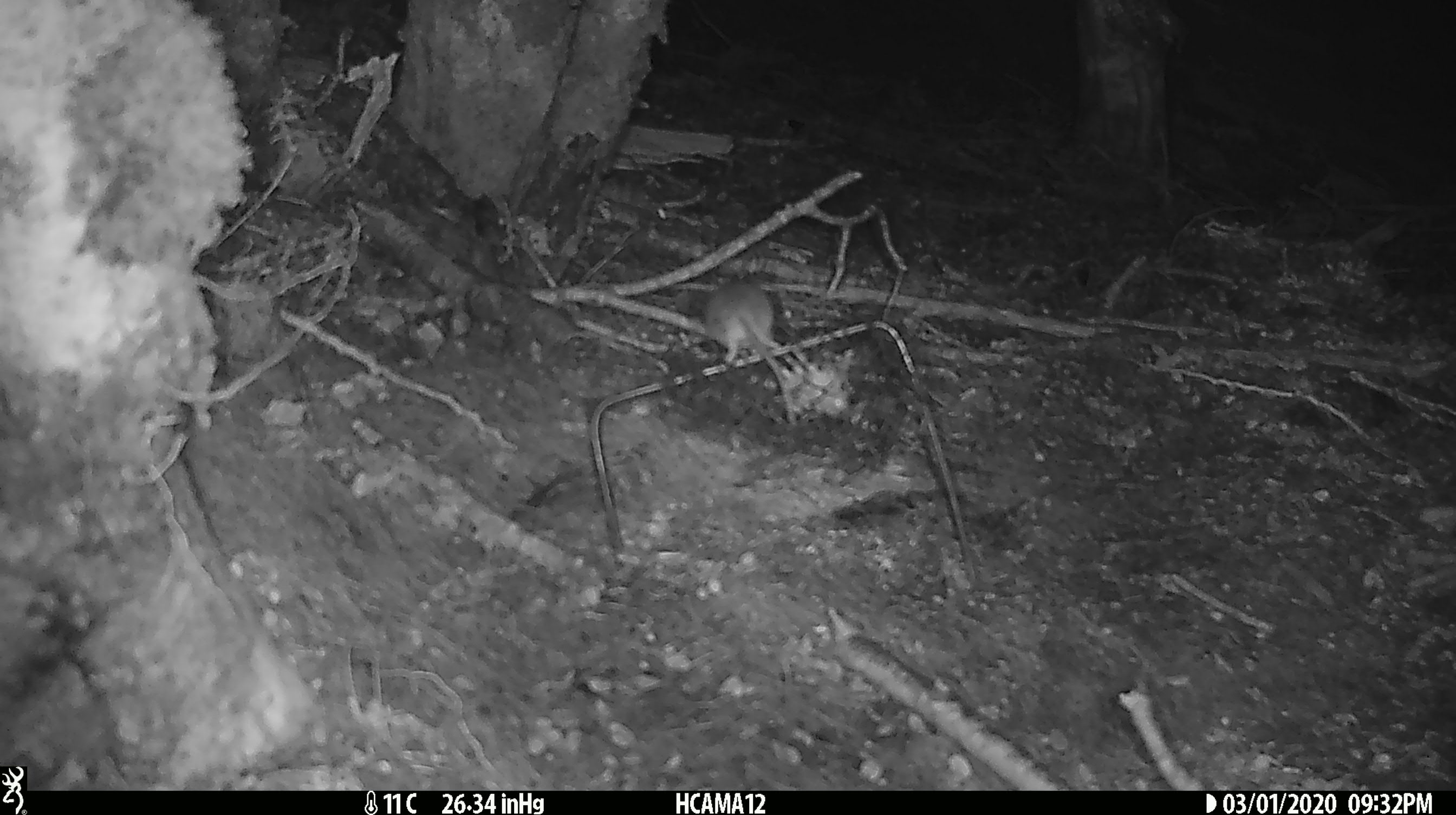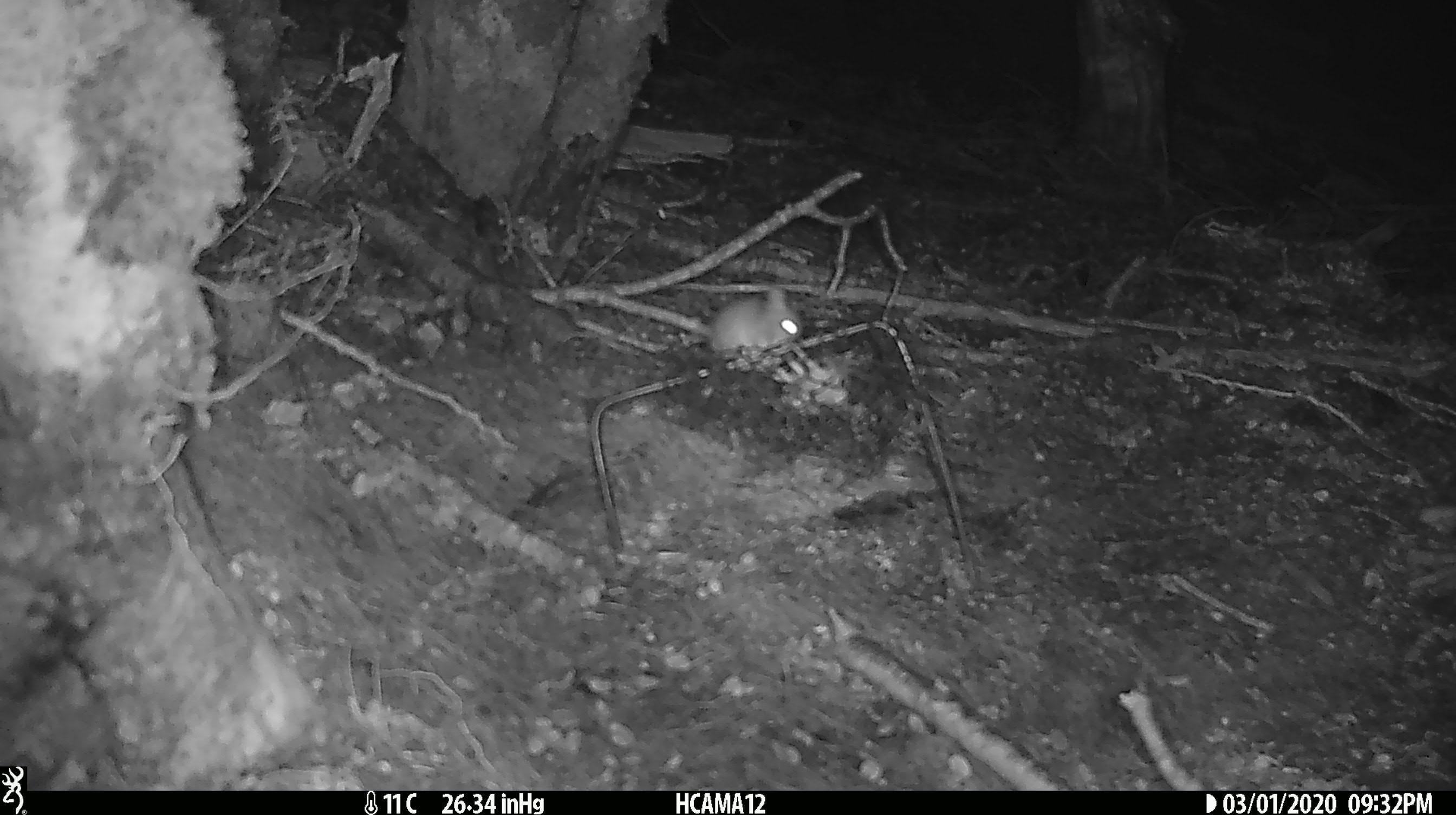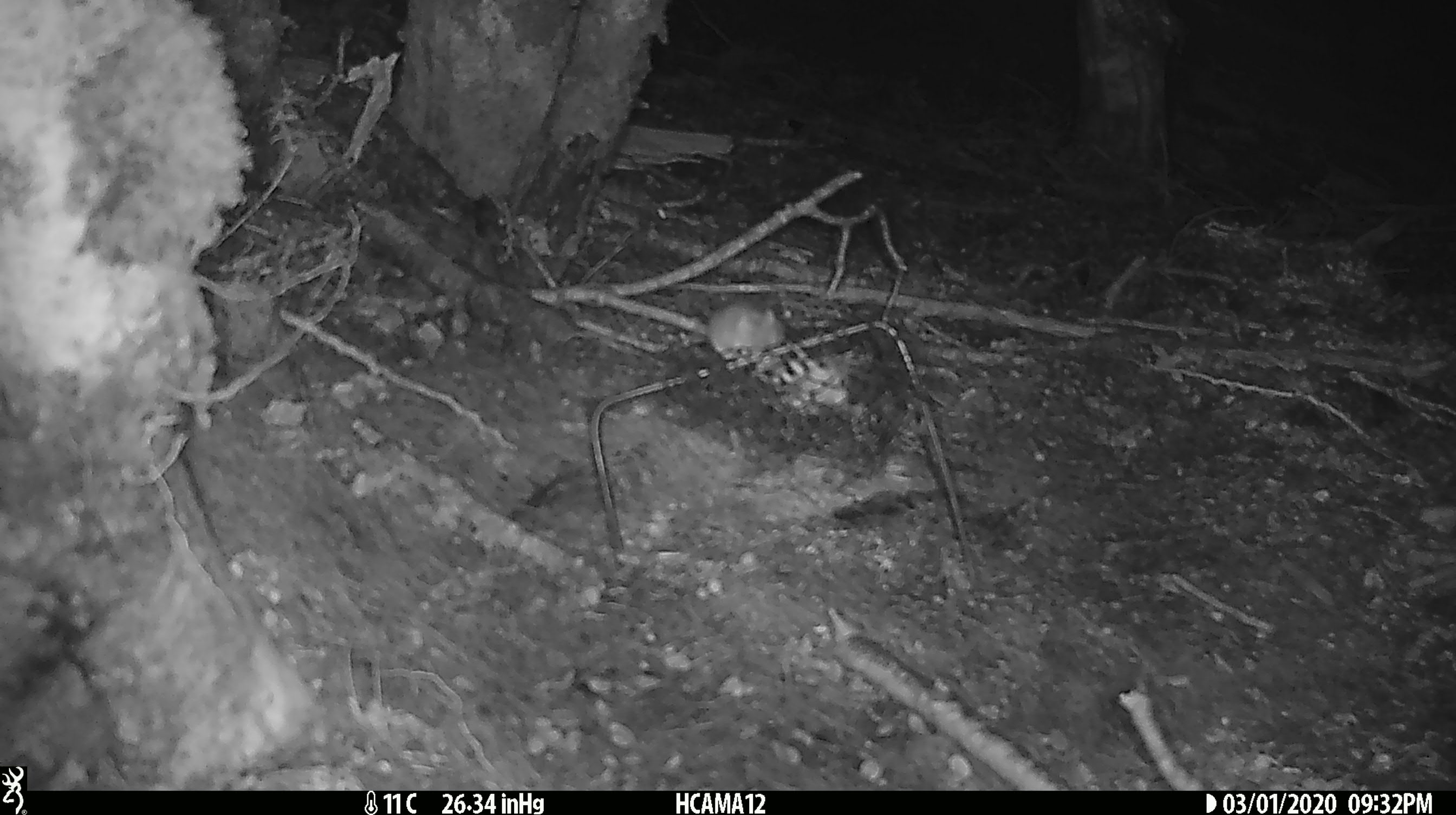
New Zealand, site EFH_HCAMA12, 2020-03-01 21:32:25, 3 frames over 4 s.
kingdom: Animalia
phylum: Chordata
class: Mammalia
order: Rodentia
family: Muridae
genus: Mus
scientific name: Mus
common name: mouse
Mouse (Mus).